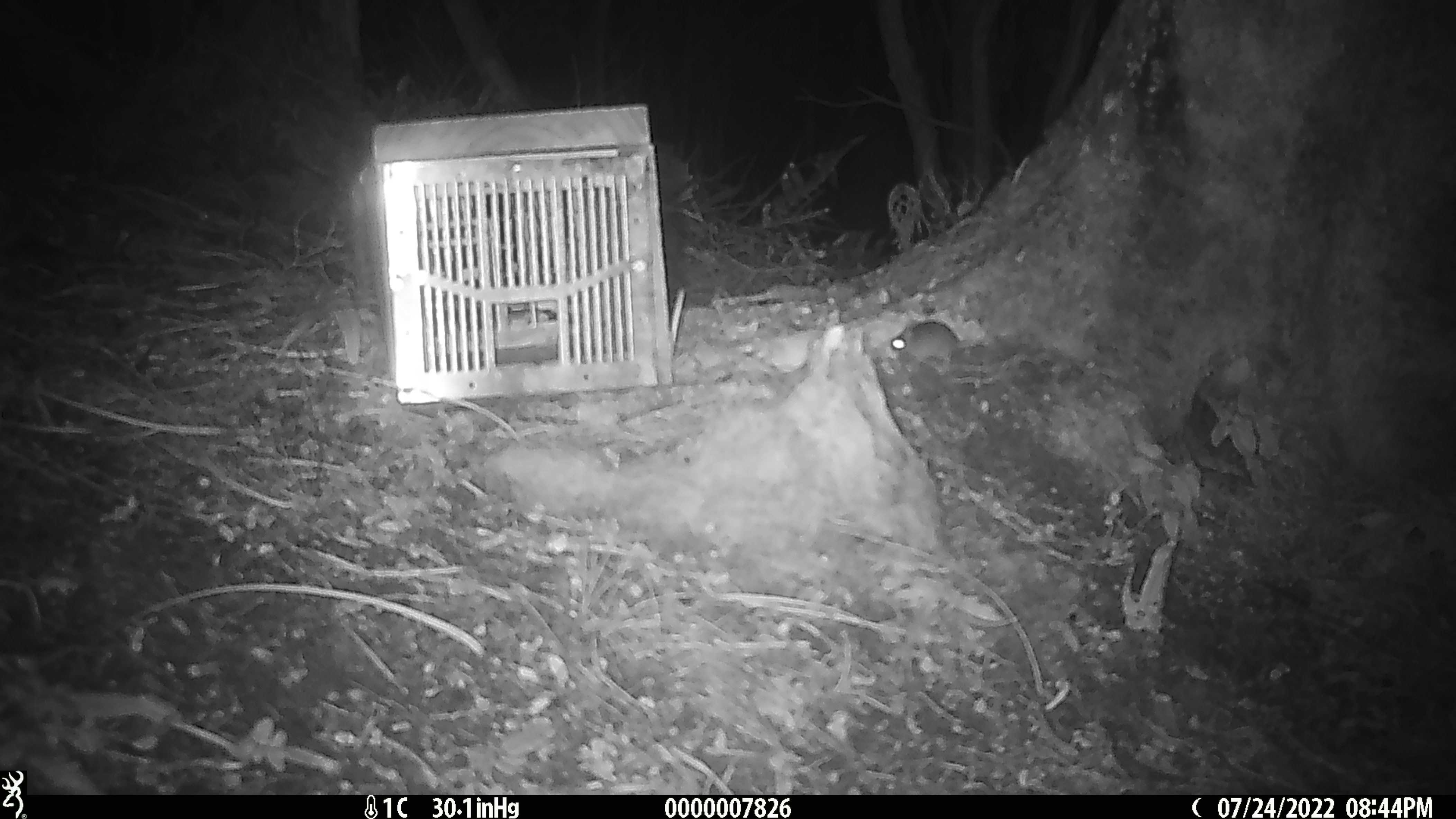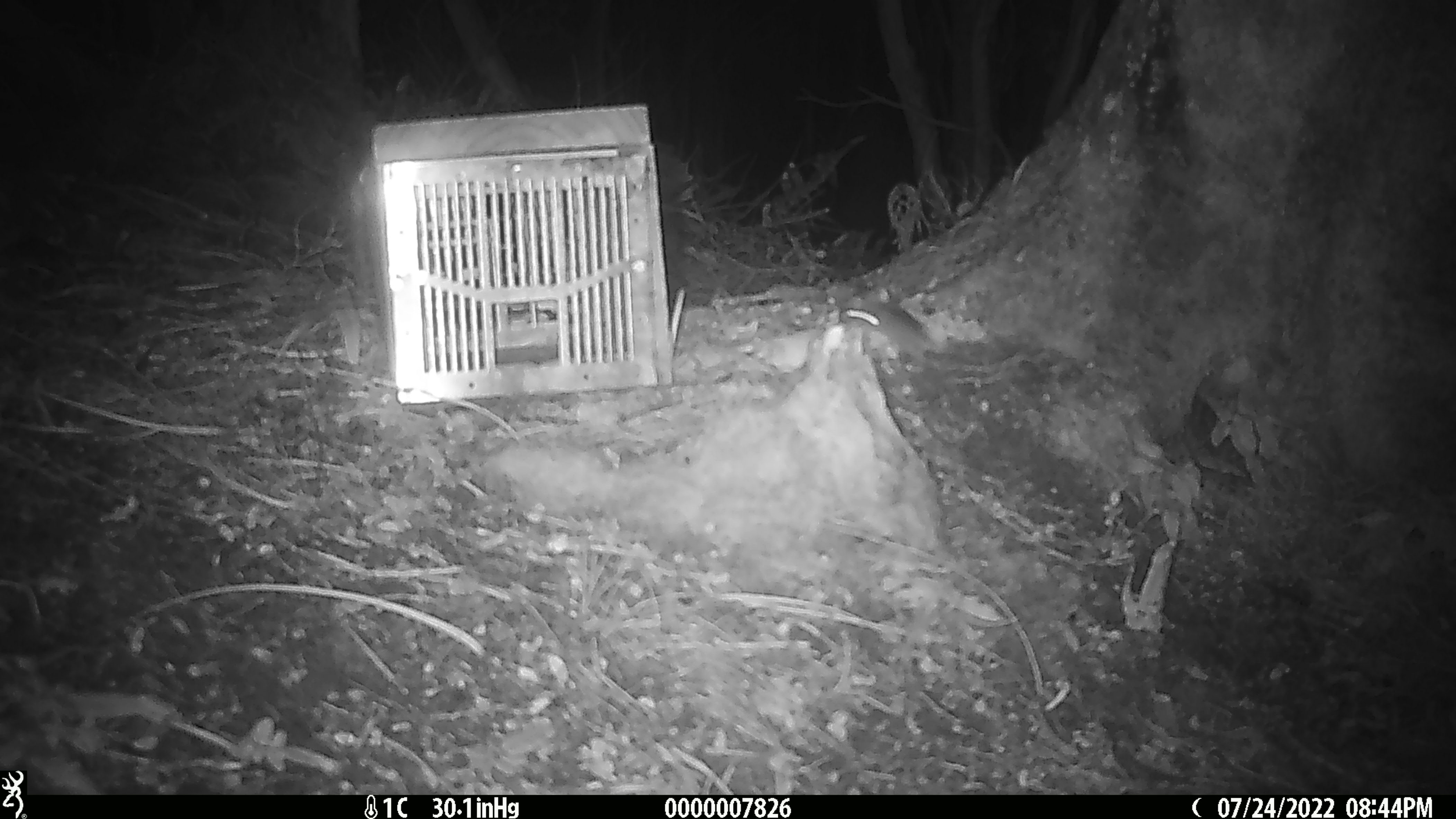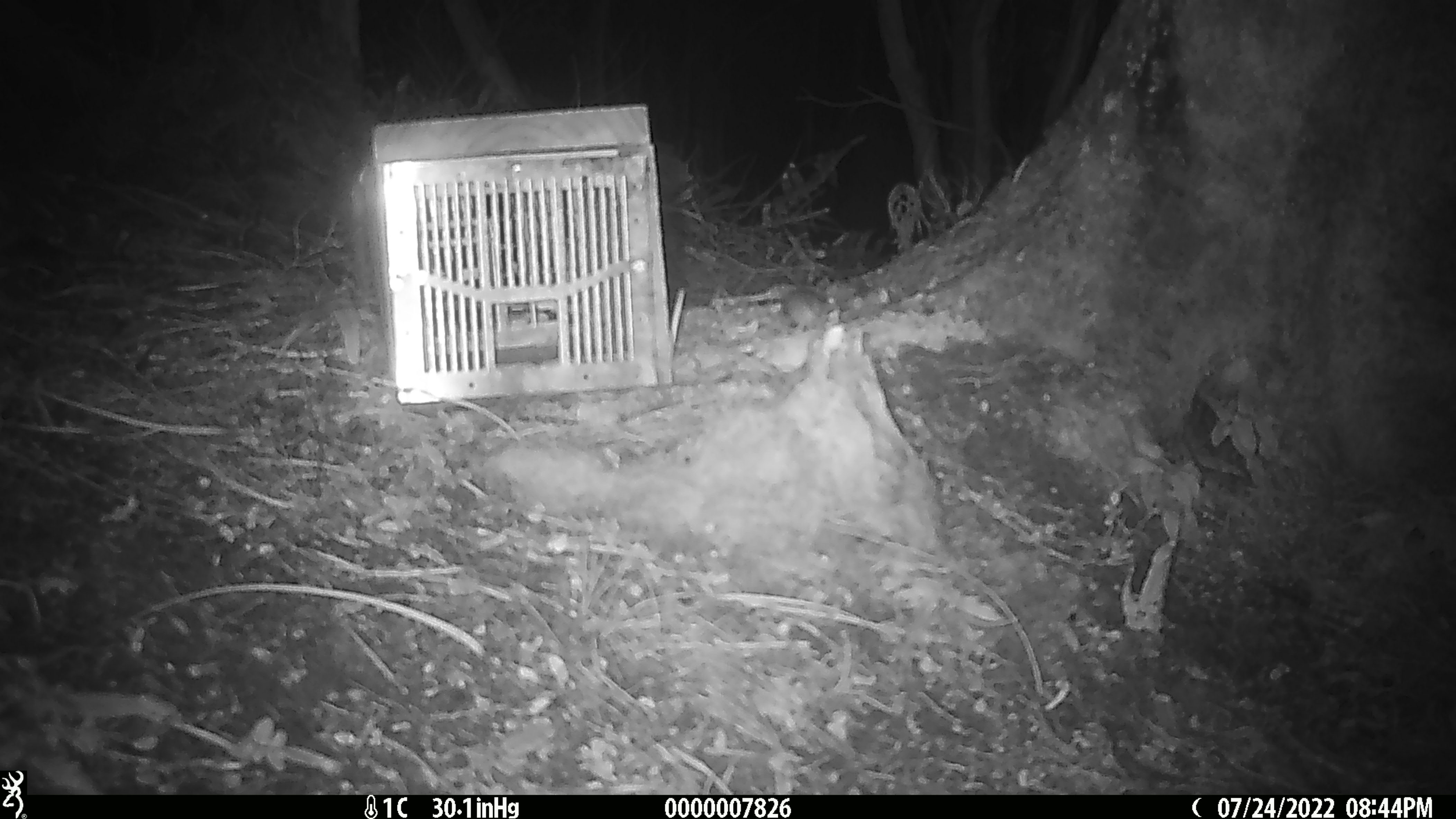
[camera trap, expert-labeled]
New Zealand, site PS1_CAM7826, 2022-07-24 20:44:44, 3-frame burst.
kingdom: Animalia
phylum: Chordata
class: Mammalia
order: Rodentia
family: Muridae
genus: Mus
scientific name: Mus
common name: mouse